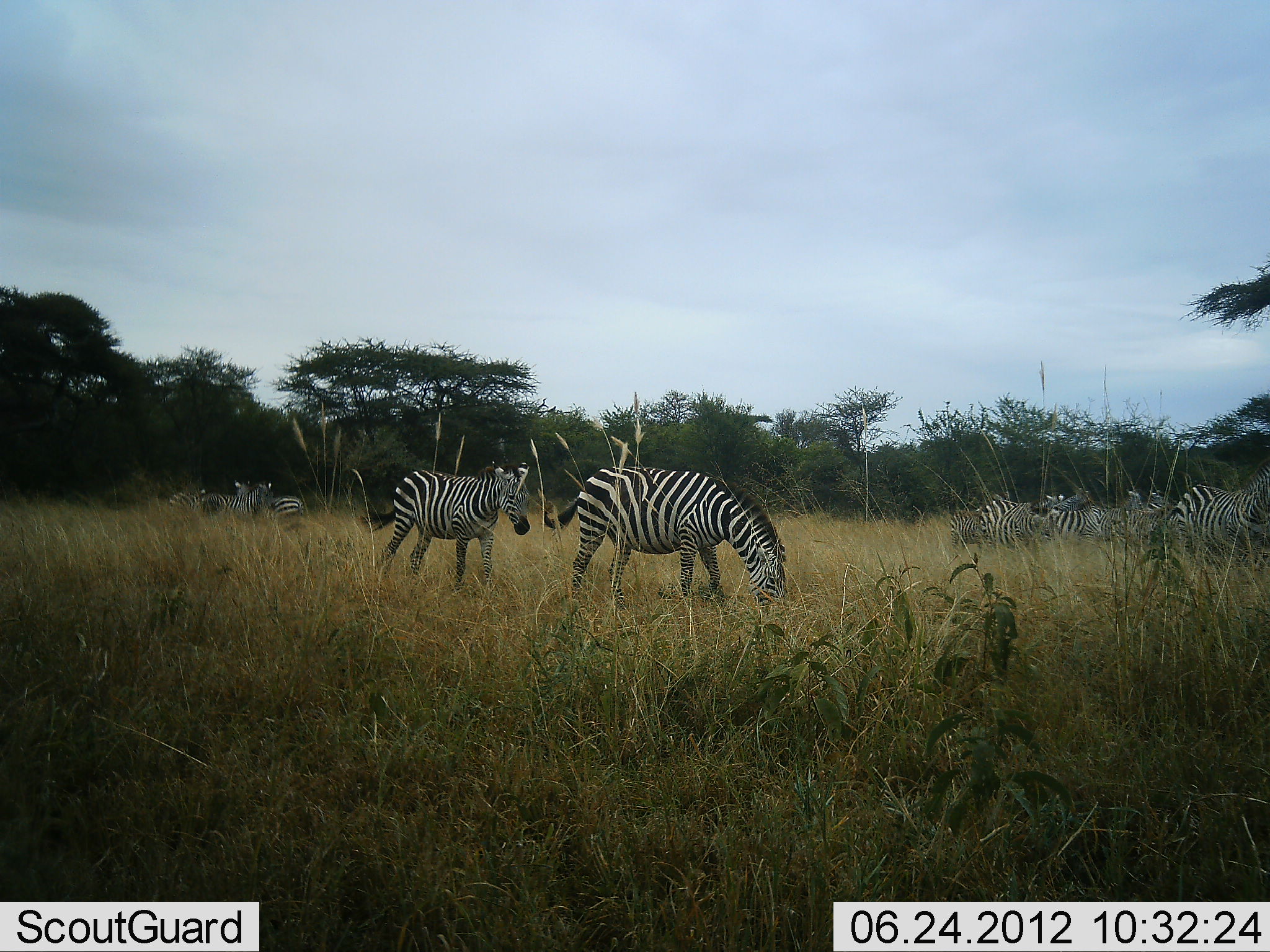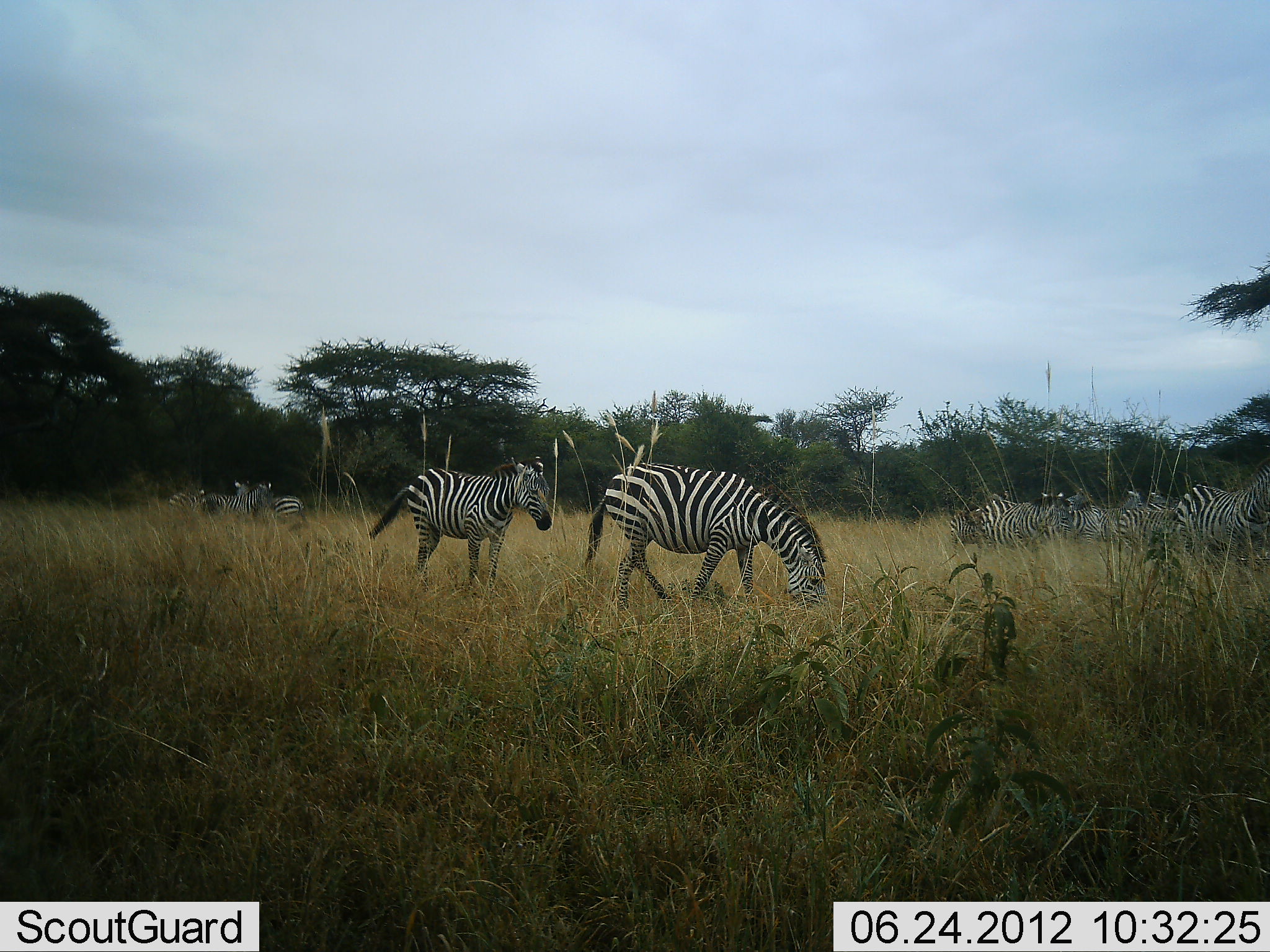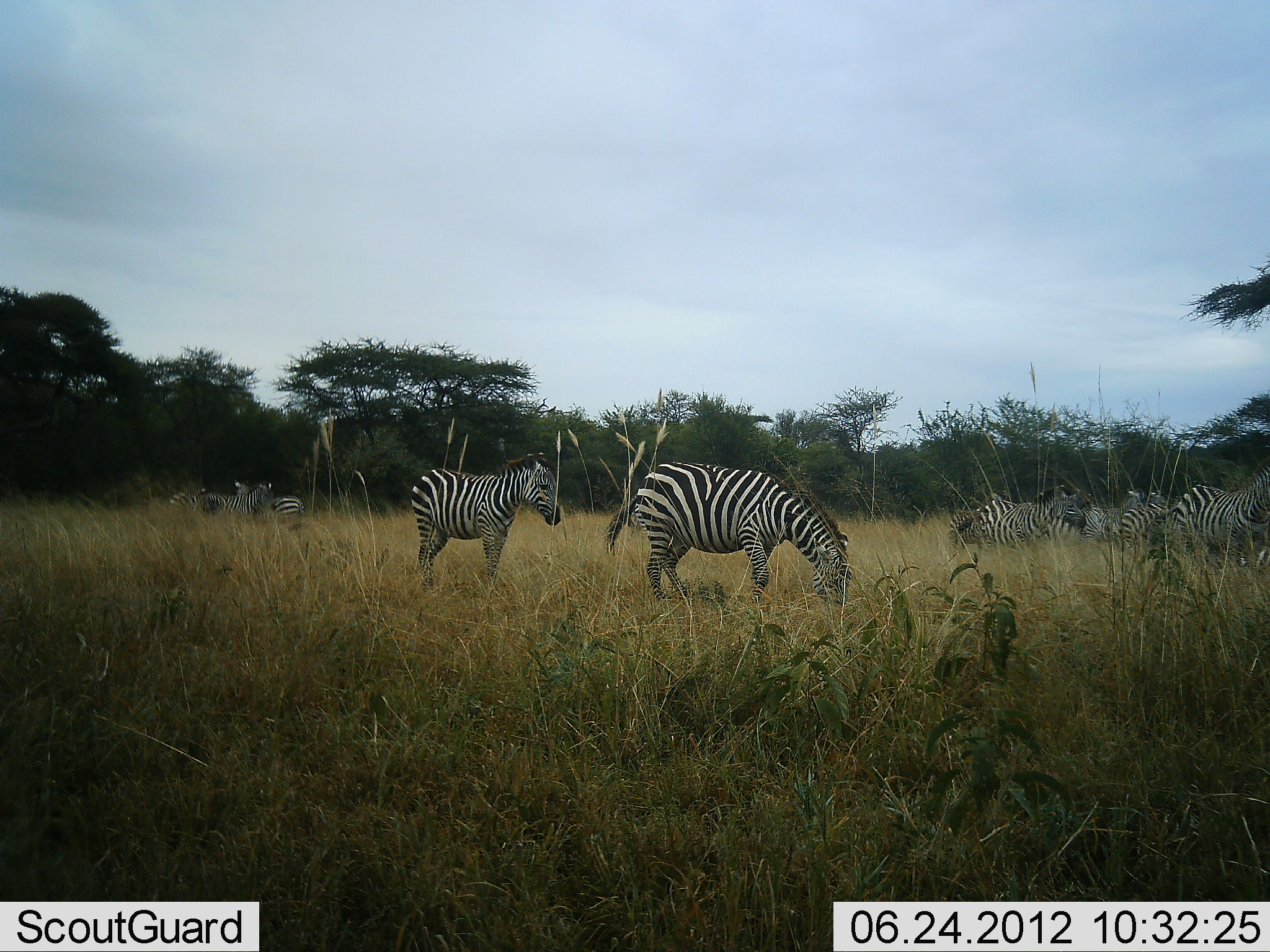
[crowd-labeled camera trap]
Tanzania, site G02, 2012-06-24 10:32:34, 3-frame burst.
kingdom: Animalia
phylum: Chordata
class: Mammalia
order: Perissodactyla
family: Equidae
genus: Equus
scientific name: Equus quagga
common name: plains zebra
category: zebra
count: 9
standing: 50%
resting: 10%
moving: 50%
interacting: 20%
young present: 0%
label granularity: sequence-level